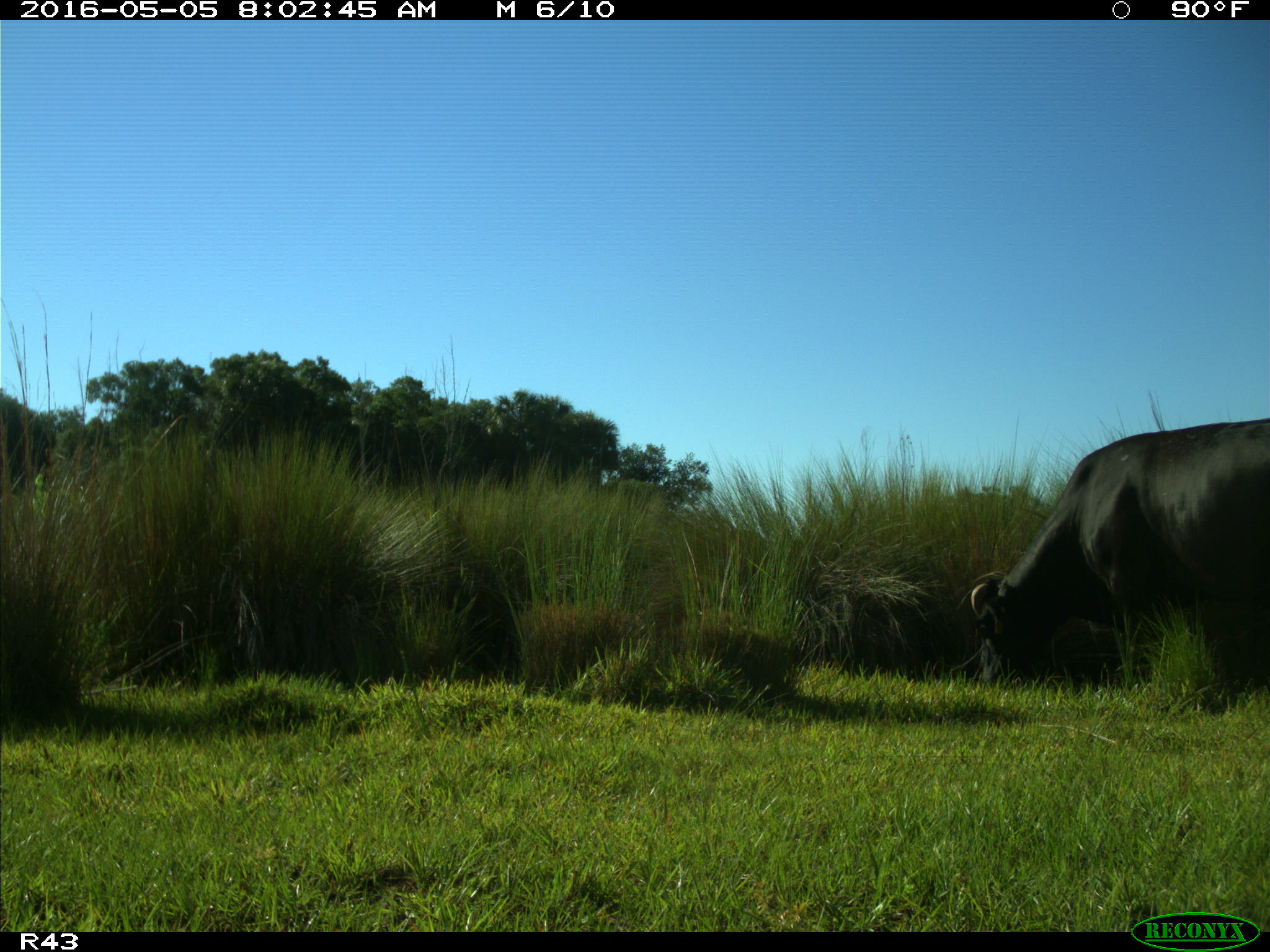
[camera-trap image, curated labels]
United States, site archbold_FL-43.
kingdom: Animalia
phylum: Chordata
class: Mammalia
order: Artiodactyla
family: Bovidae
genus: Bos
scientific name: Bos taurus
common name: domestic cow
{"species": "Bos taurus (domestic cow)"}